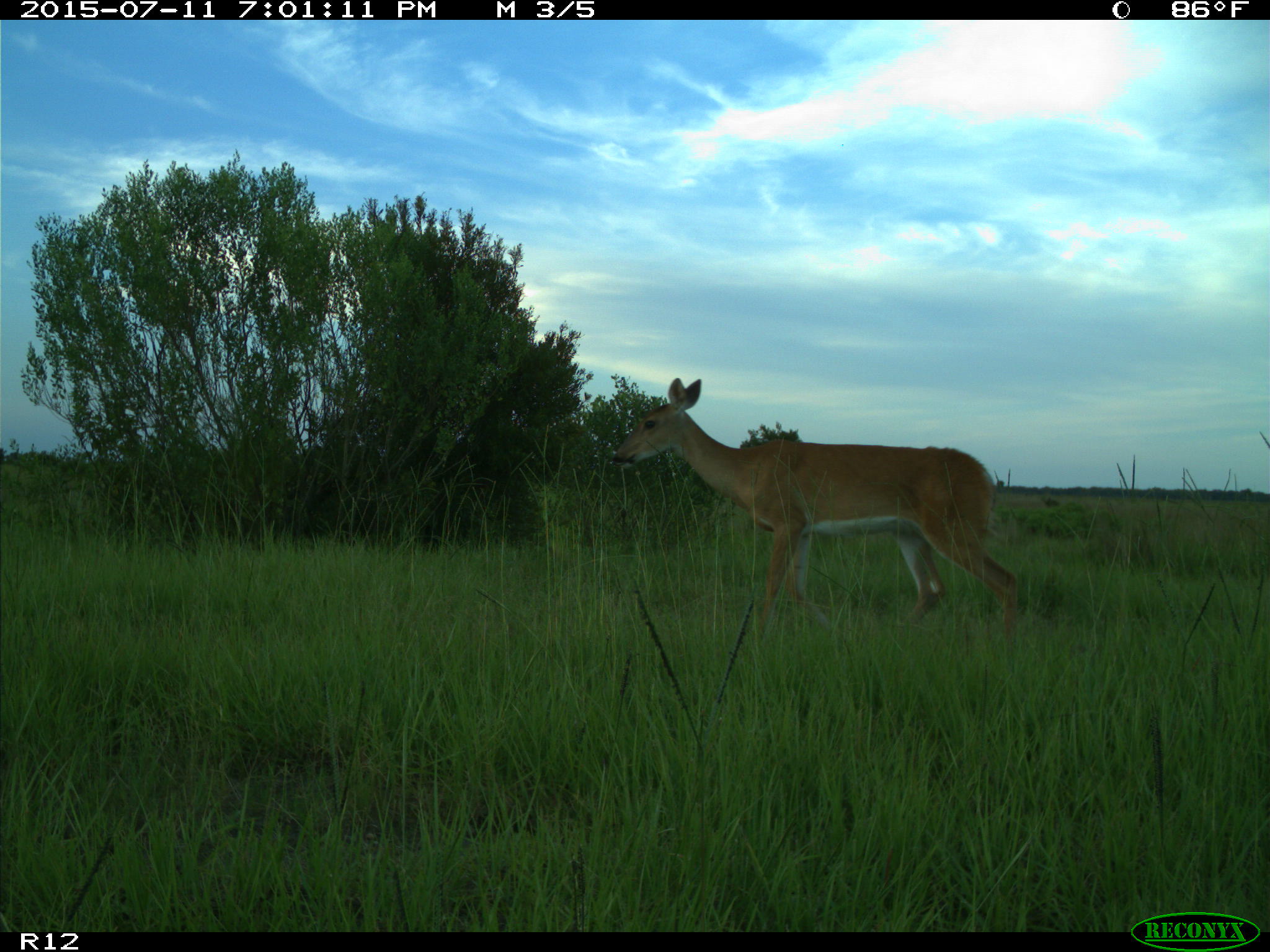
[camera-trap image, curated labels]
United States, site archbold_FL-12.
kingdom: Animalia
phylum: Chordata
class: Mammalia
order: Artiodactyla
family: Cervidae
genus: Odocoileus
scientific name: Odocoileus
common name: deer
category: unidentified deer